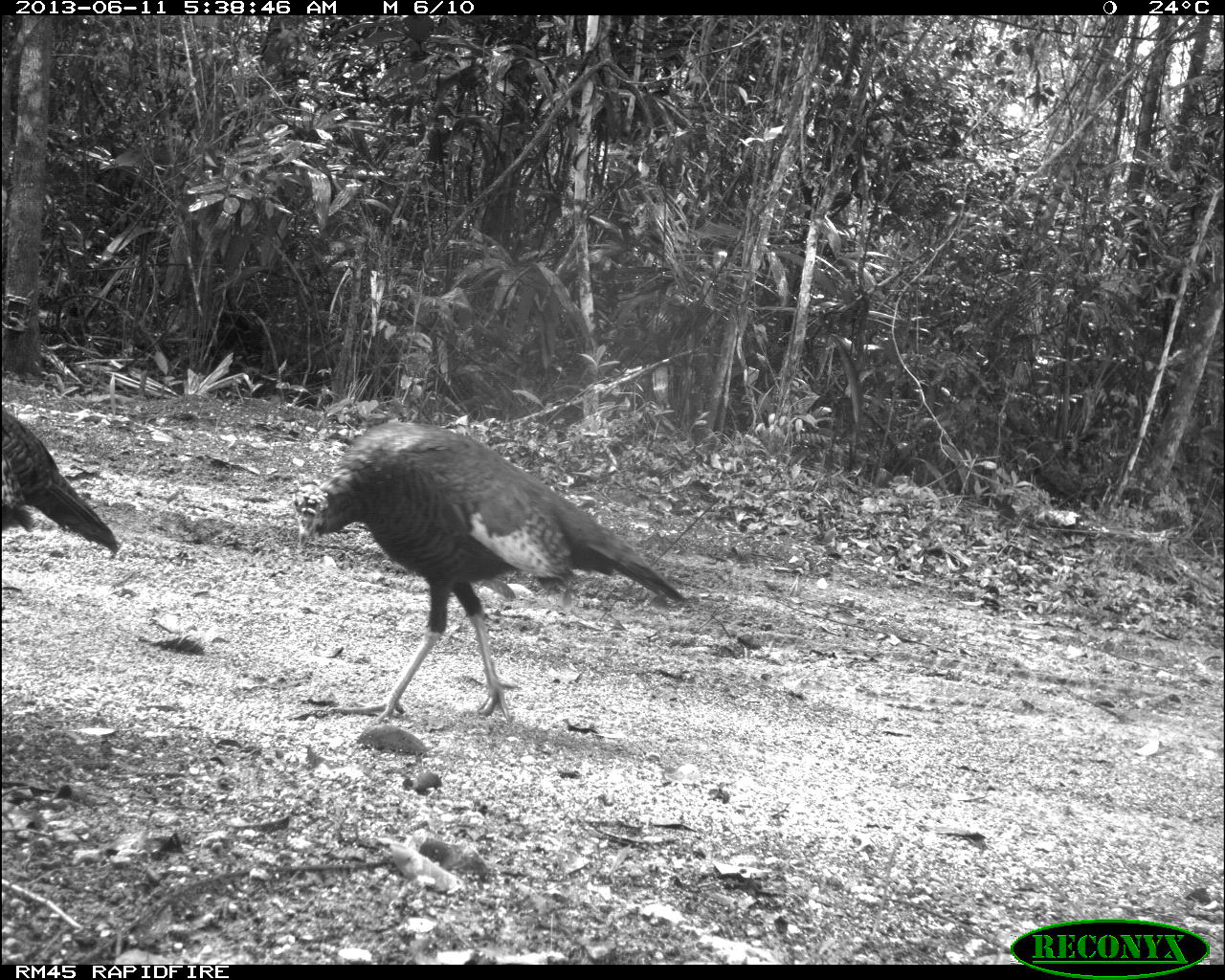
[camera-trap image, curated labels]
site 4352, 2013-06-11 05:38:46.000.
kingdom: Animalia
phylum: Chordata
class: Aves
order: Galliformes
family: Phasianidae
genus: Meleagris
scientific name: Meleagris ocellata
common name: ocellated turkey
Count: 3.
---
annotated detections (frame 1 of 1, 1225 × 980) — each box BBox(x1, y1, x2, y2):
meleagris ocellata: BBox(290, 422, 689, 724); BBox(0, 401, 122, 557)